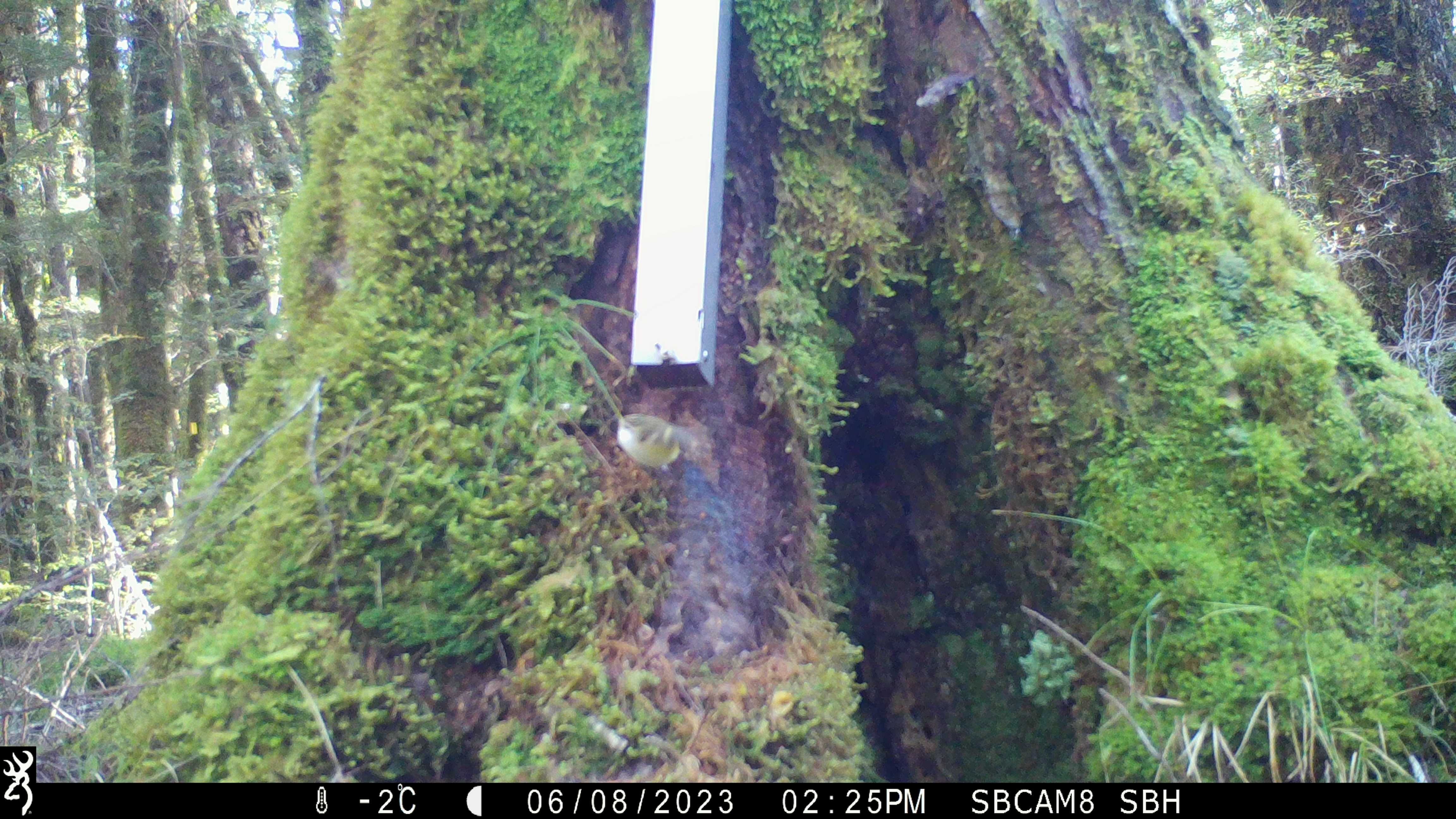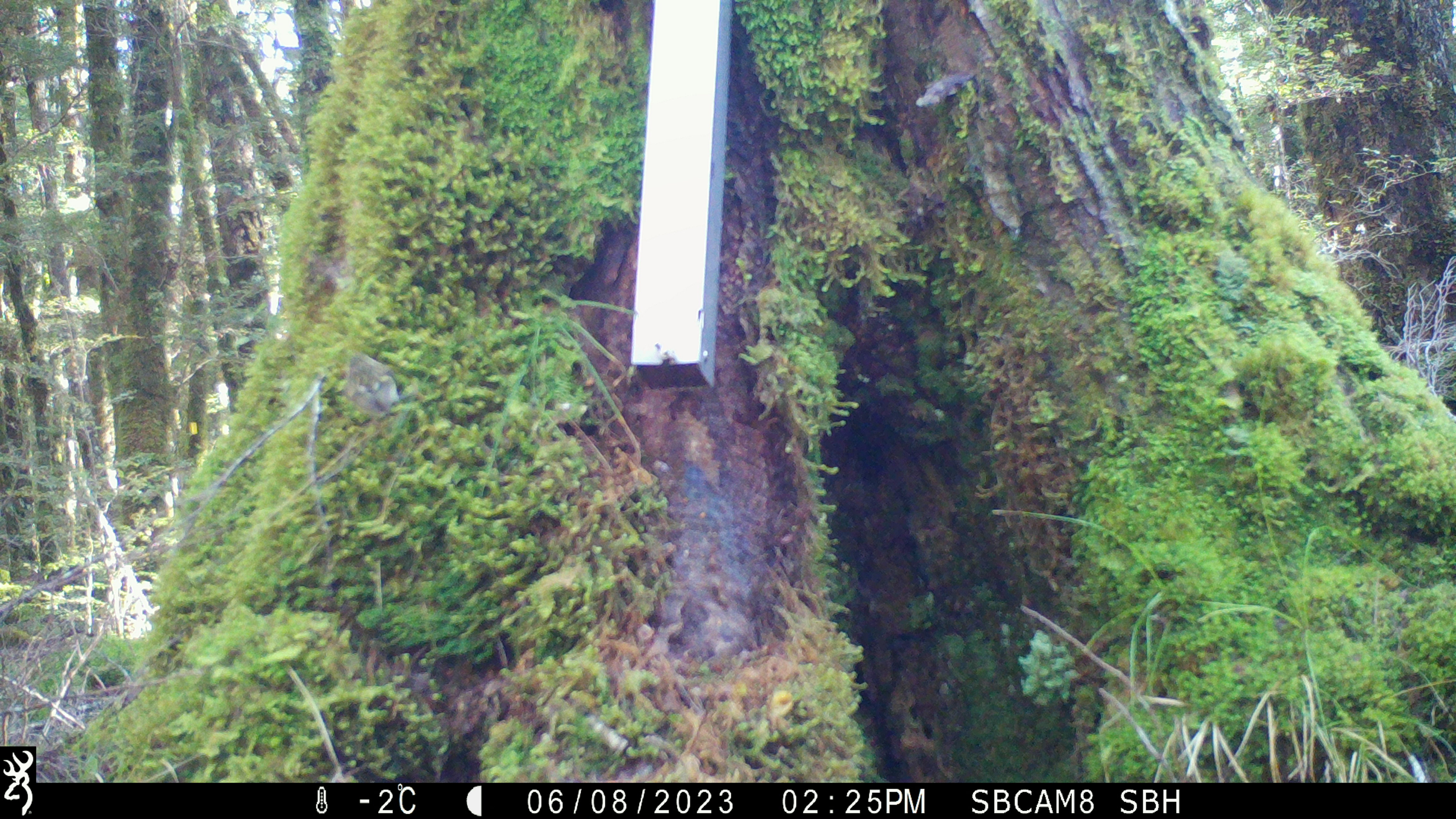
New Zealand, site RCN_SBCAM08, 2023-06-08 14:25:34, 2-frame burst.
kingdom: Animalia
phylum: Chordata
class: Aves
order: Passeriformes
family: Acanthisittidae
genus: Acanthisitta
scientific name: Acanthisitta chloris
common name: rifleman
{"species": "rifleman (Acanthisitta chloris)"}